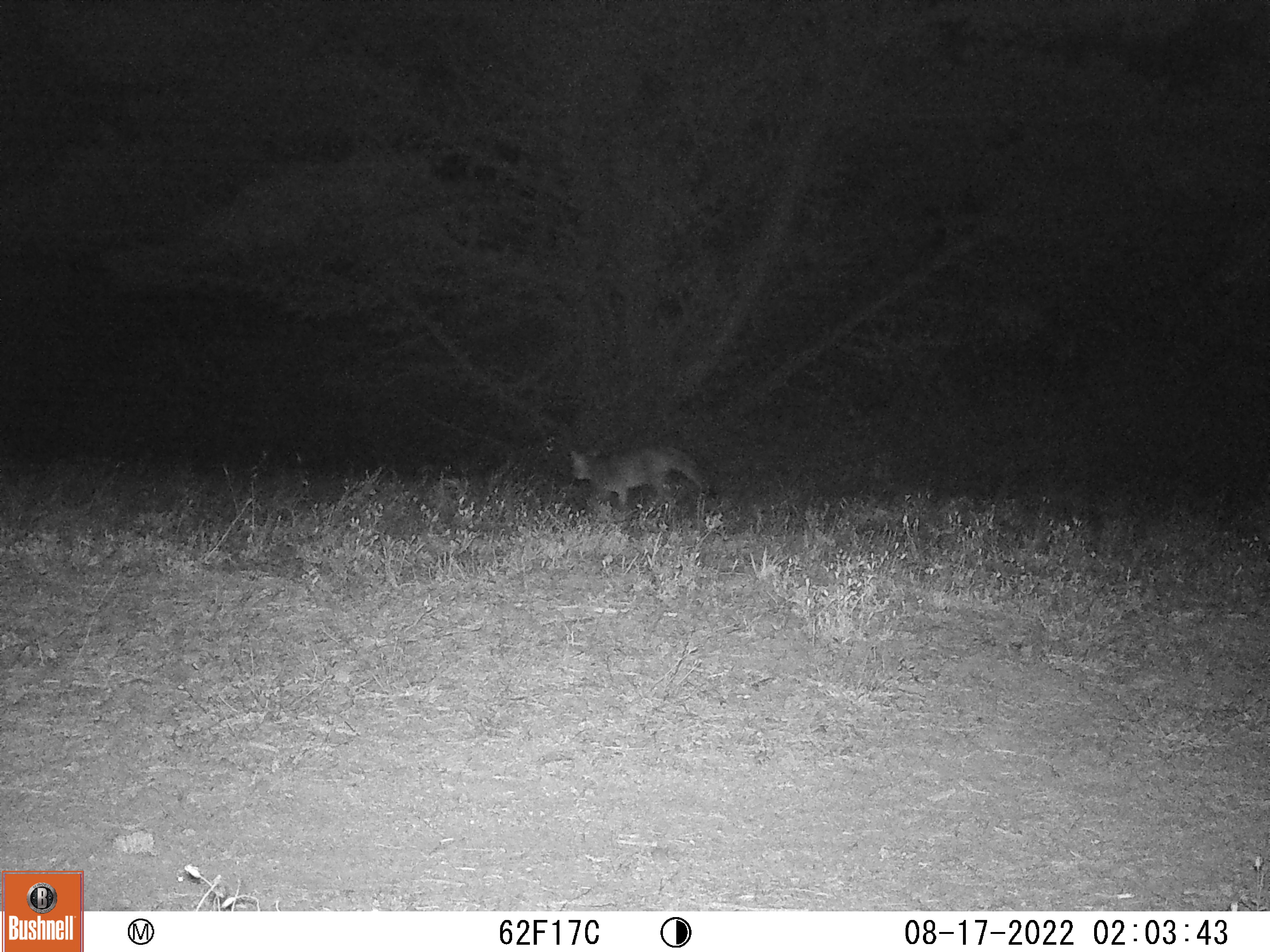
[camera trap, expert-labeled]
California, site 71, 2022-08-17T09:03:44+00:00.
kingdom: Animalia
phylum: Chordata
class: Mammalia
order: Carnivora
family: Canidae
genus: Urocyon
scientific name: Urocyon cinereoargenteus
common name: gray fox